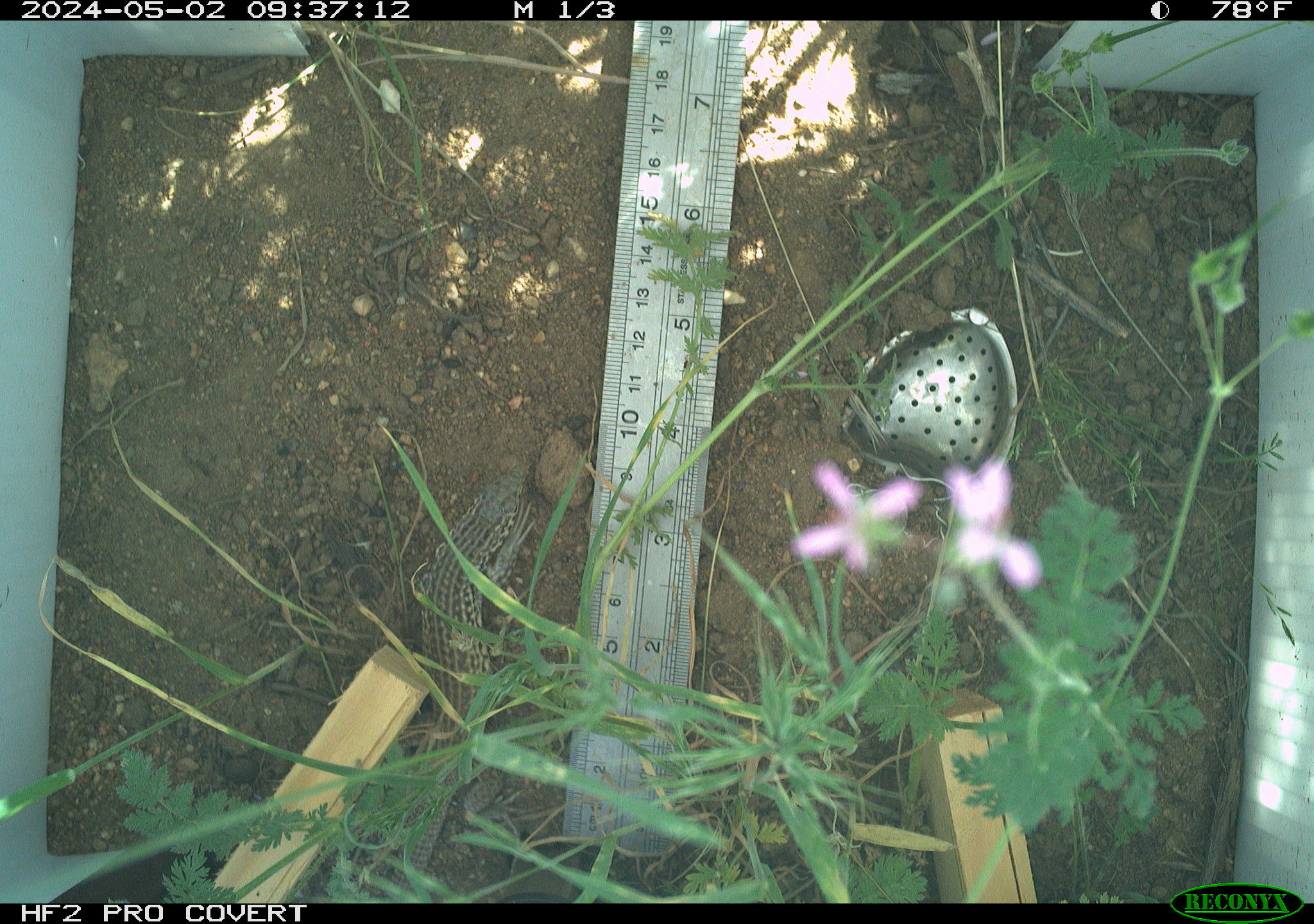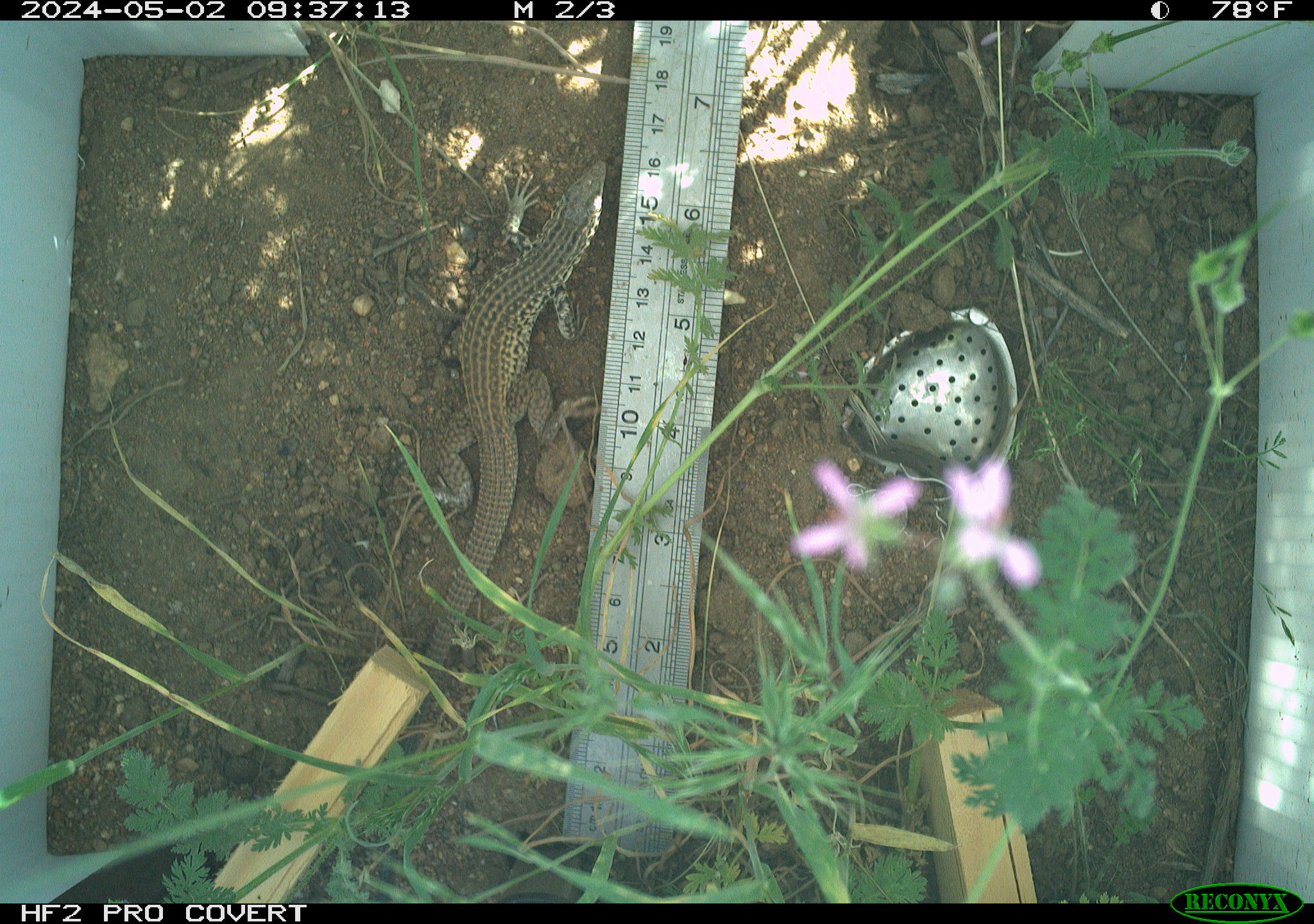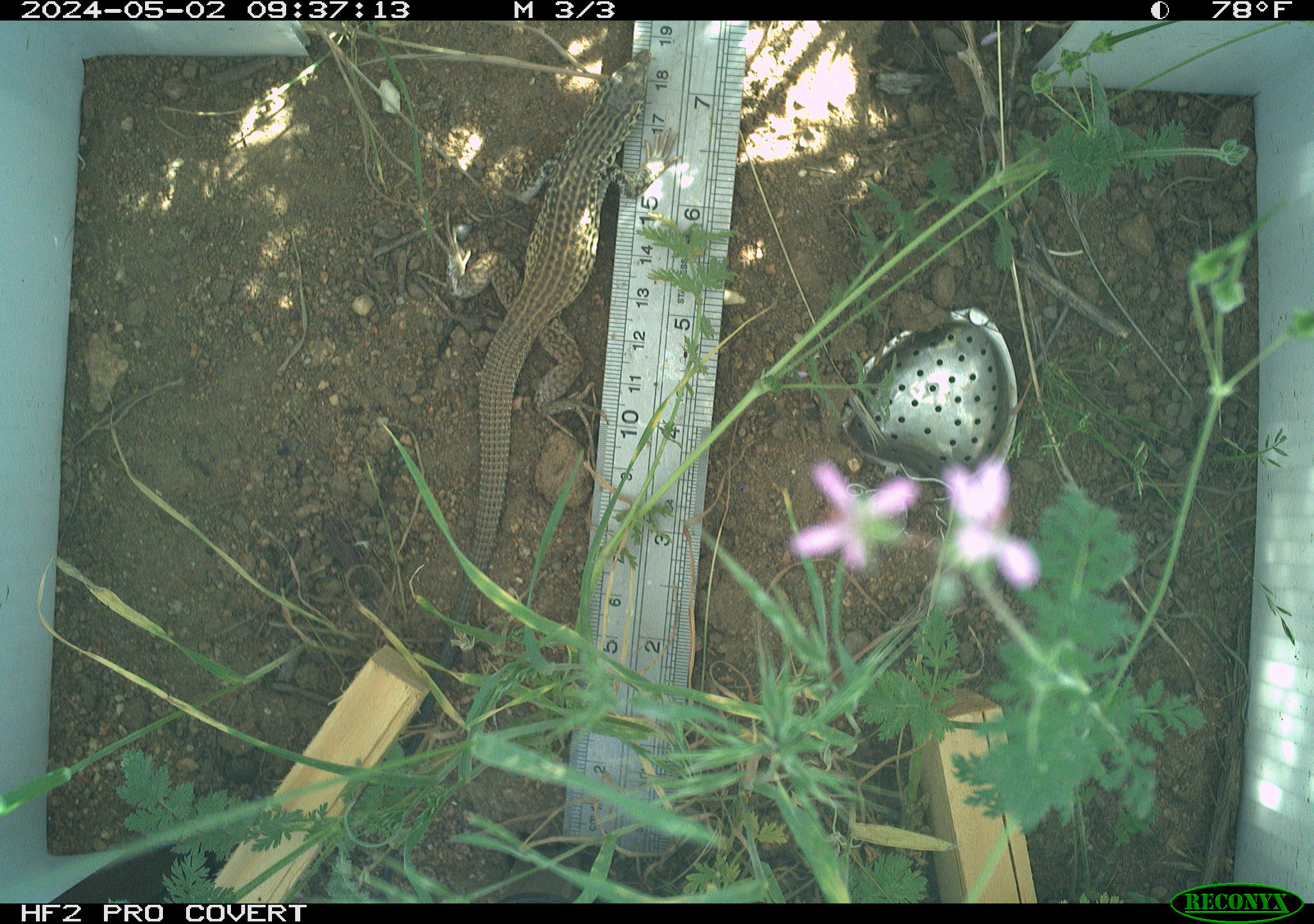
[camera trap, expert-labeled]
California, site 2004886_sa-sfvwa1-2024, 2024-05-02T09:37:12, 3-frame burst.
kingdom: Animalia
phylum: Chordata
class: Reptilia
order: Squamata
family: Teiidae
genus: Aspidoscelis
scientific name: Aspidoscelis tigris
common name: western whiptail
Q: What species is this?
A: Western whiptail (Aspidoscelis tigris).